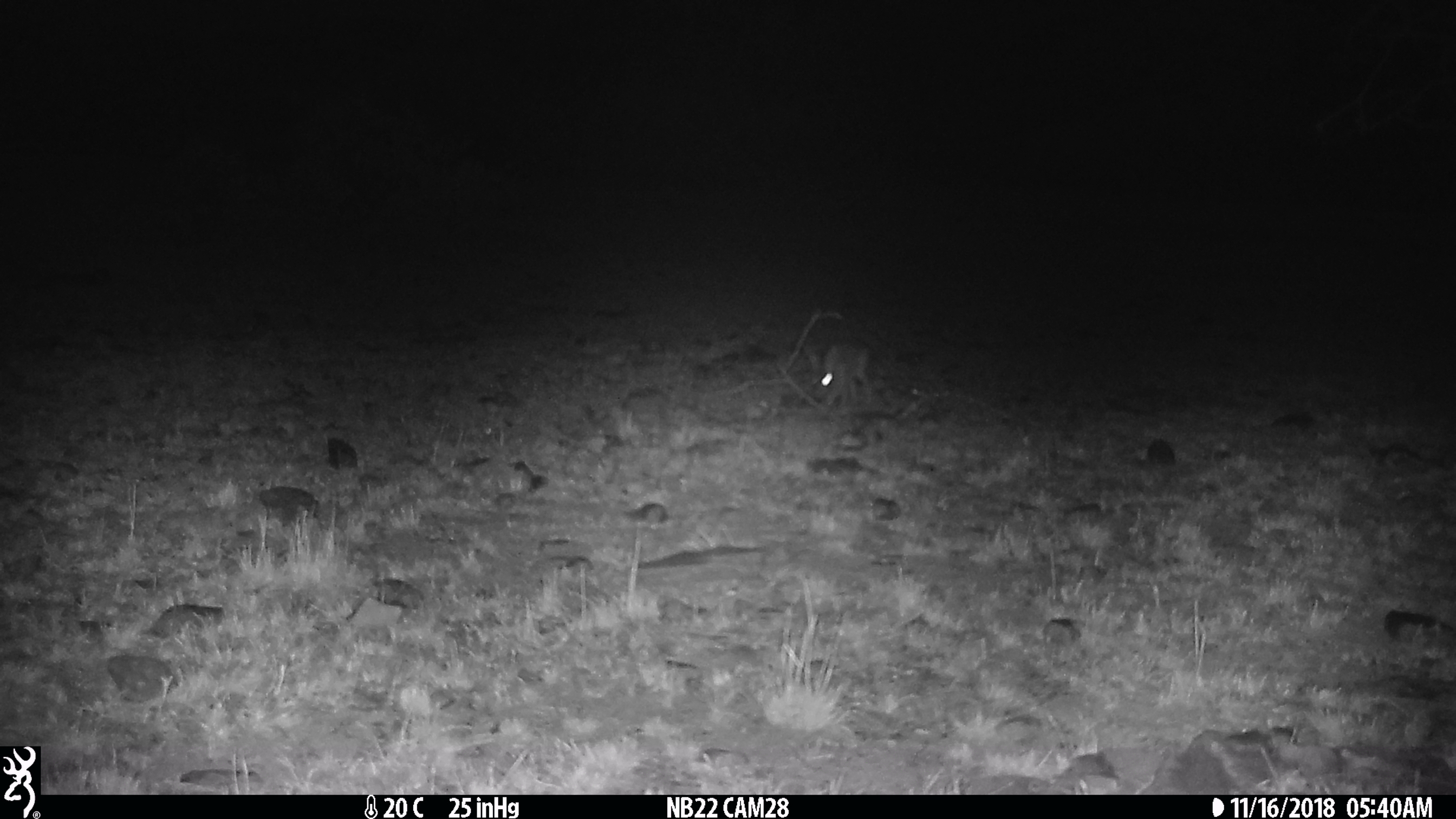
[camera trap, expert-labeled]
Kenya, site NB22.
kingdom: Animalia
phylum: Chordata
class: Mammalia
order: Lagomorpha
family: Leporidae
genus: Lepus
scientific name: Lepus capensis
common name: cape hare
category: hare